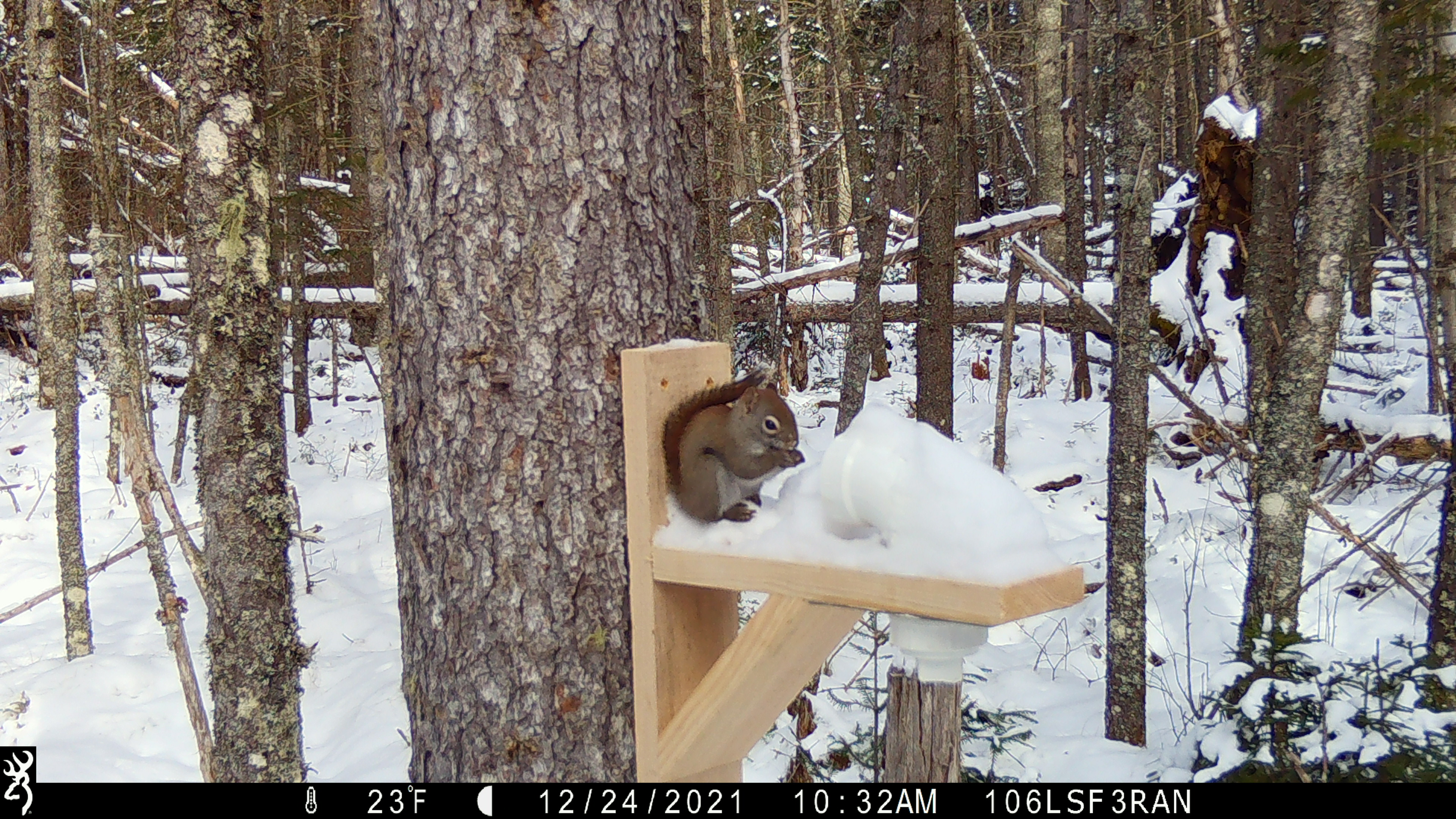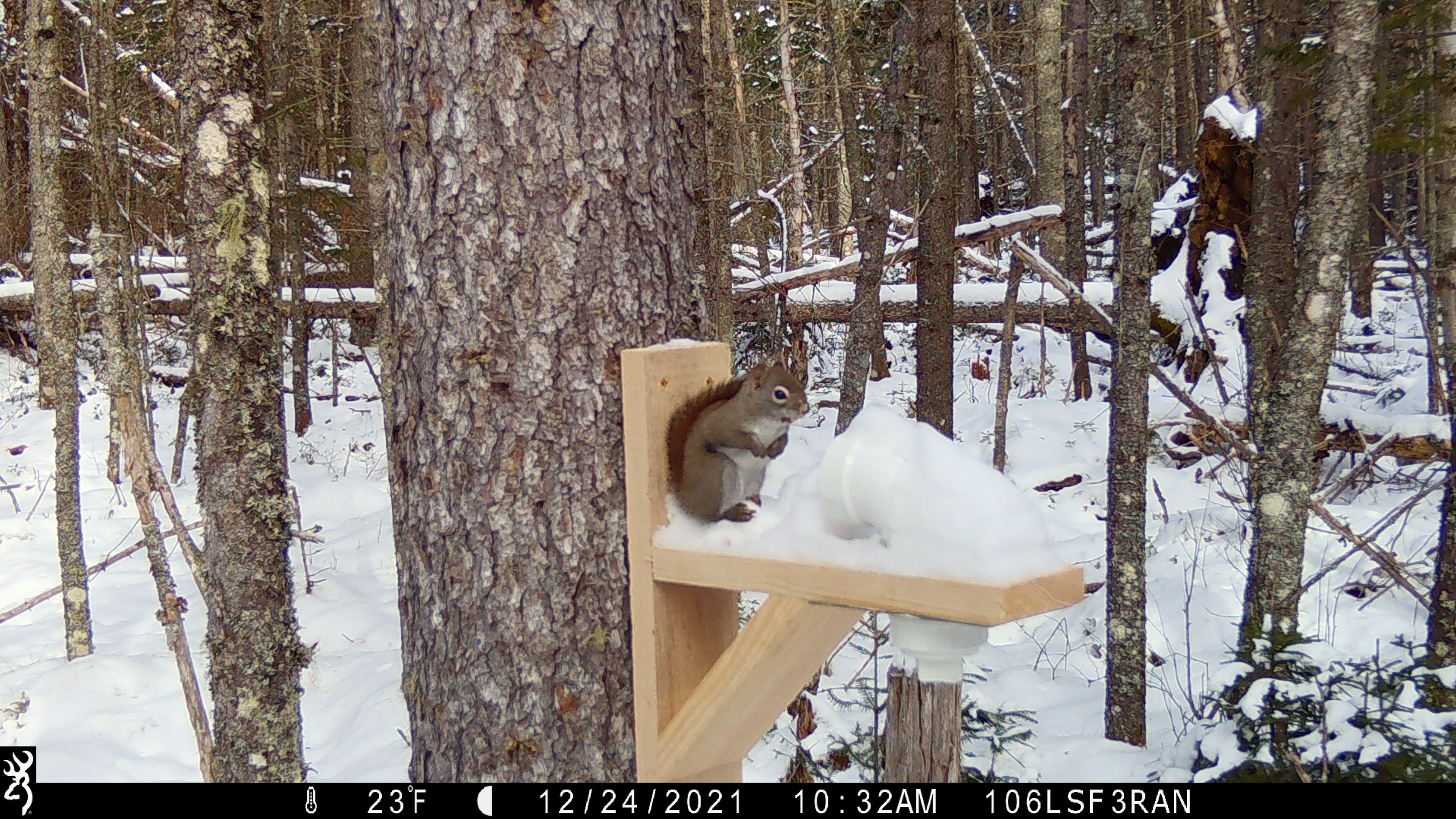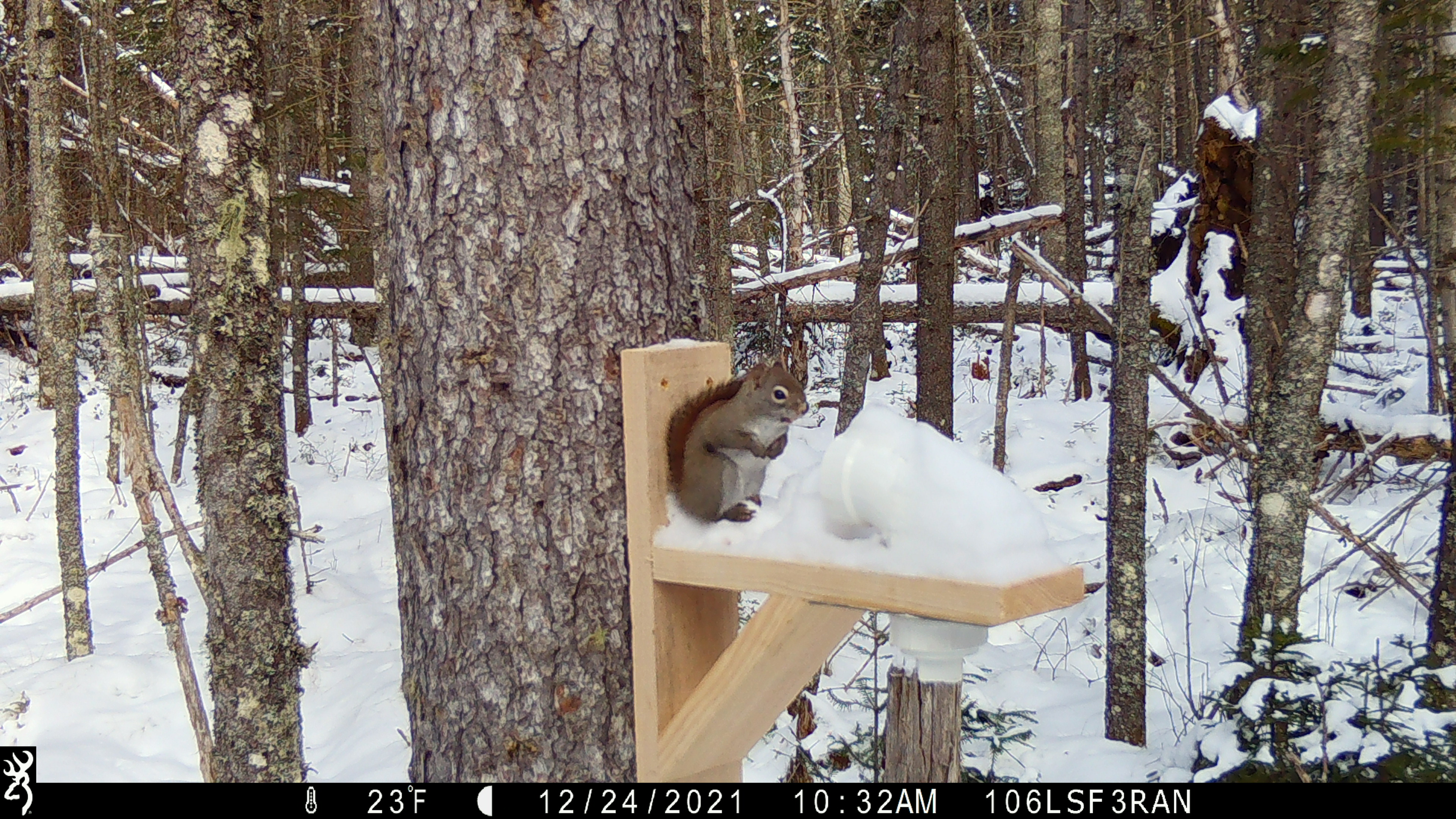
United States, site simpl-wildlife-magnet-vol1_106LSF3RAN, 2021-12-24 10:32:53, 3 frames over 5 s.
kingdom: Animalia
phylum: Chordata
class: Mammalia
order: Rodentia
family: Sciuridae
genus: Tamiasciurus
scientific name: Tamiasciurus hudsonicus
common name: red squirrel